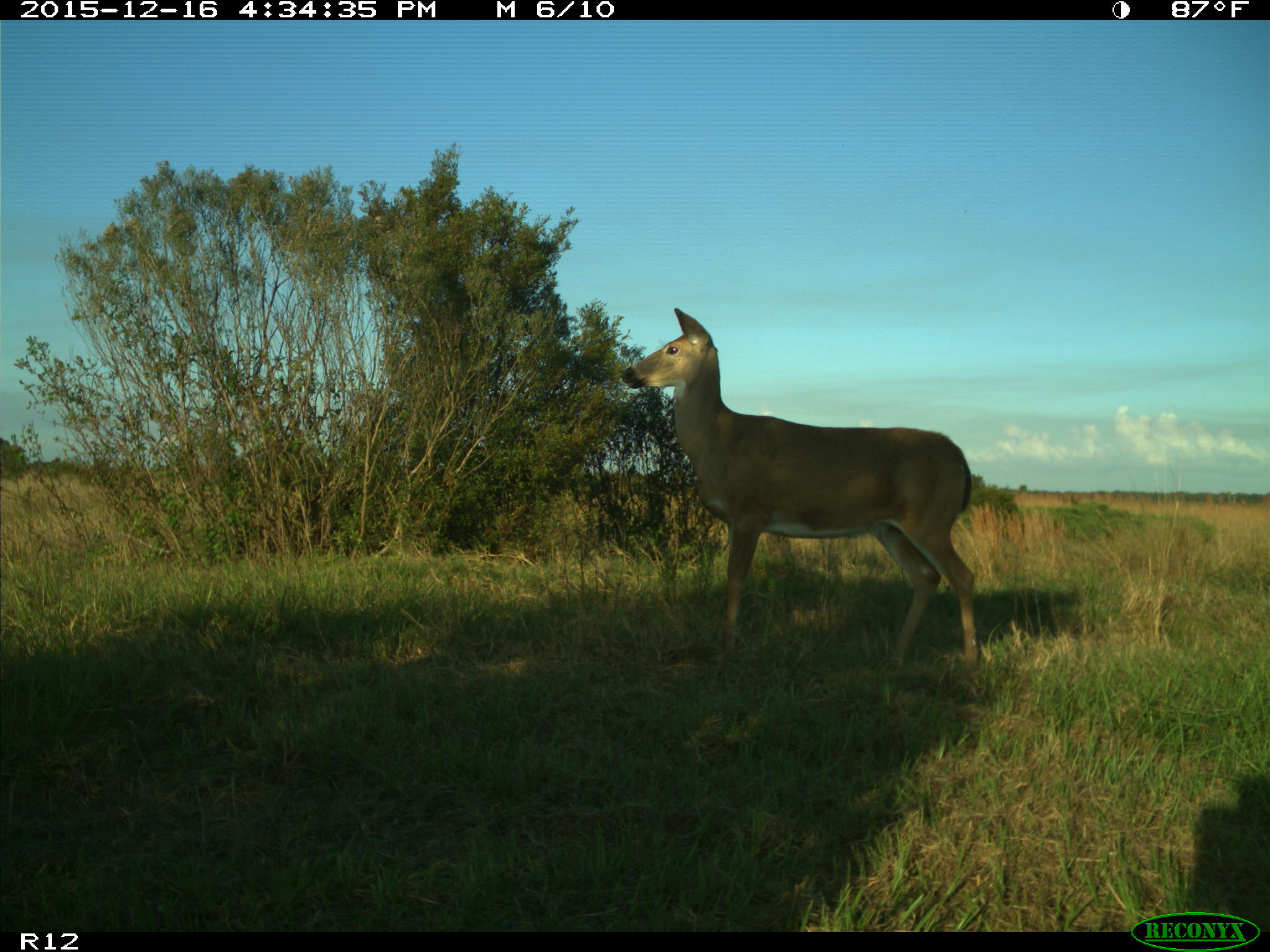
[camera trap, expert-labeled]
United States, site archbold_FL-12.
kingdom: Animalia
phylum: Chordata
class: Mammalia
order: Artiodactyla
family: Cervidae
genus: Odocoileus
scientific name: Odocoileus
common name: deer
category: unidentified deer